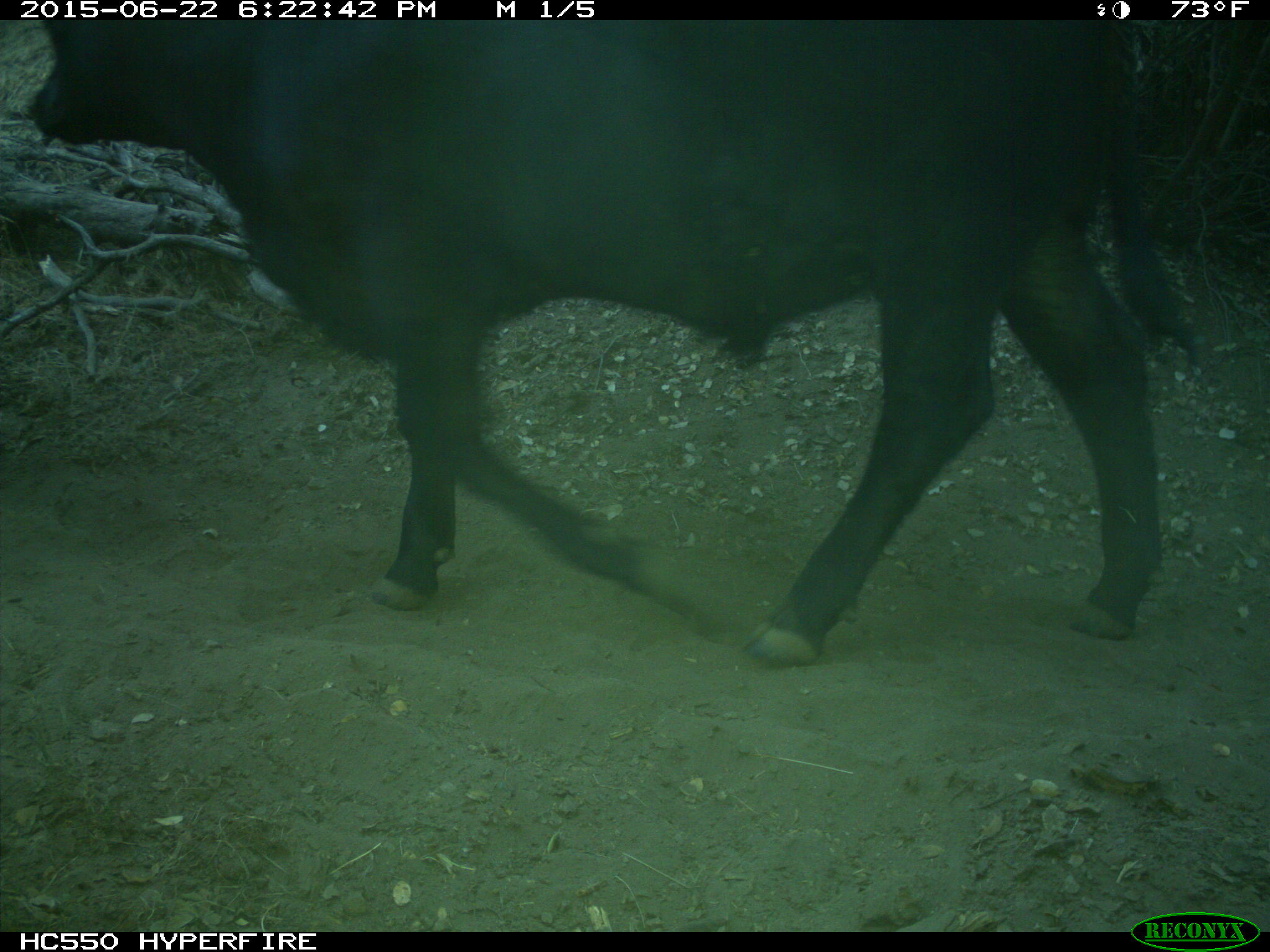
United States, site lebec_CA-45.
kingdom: Animalia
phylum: Chordata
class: Mammalia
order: Artiodactyla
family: Bovidae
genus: Bos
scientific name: Bos taurus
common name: domestic cow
Bos taurus (domestic cow).